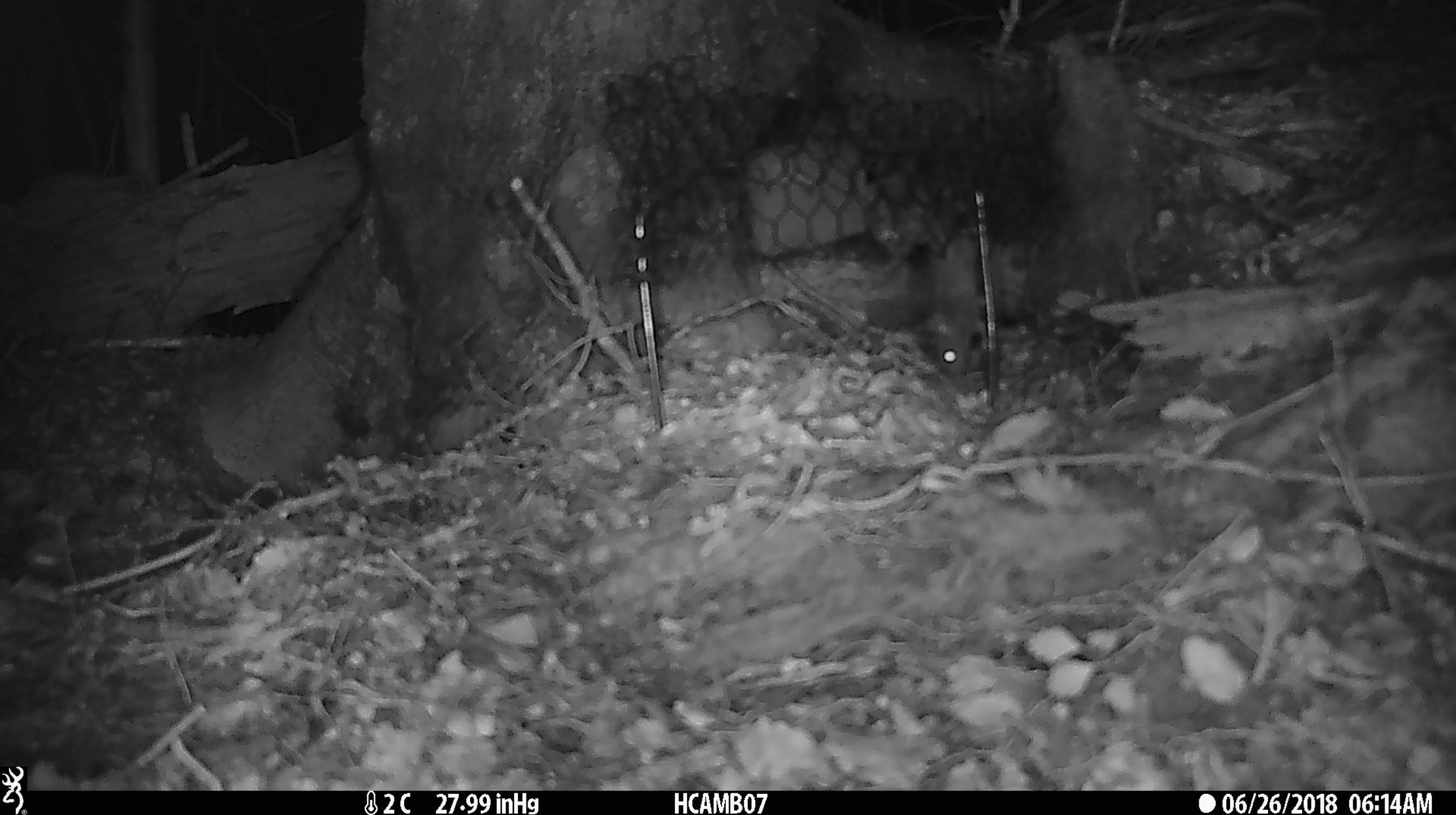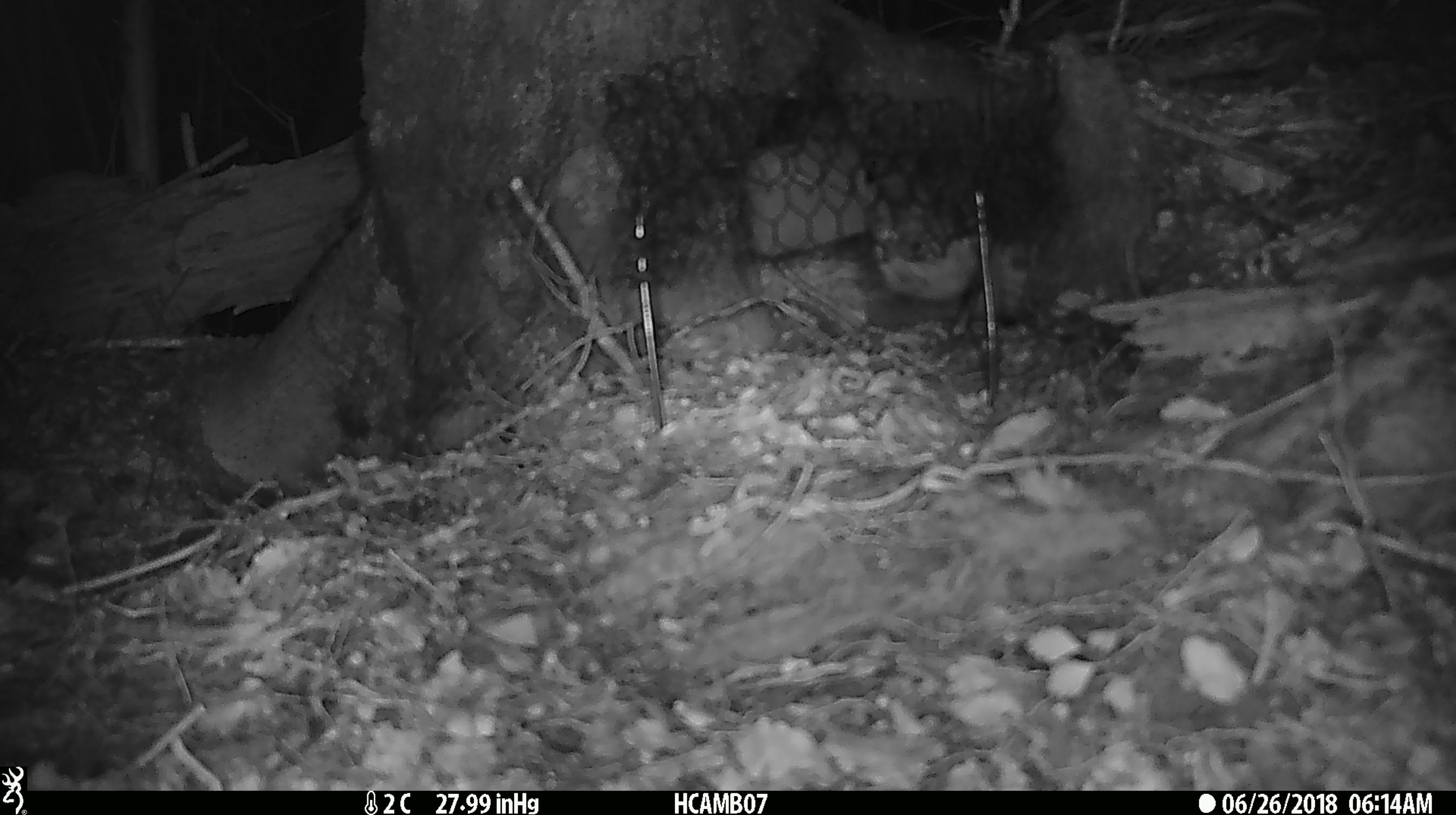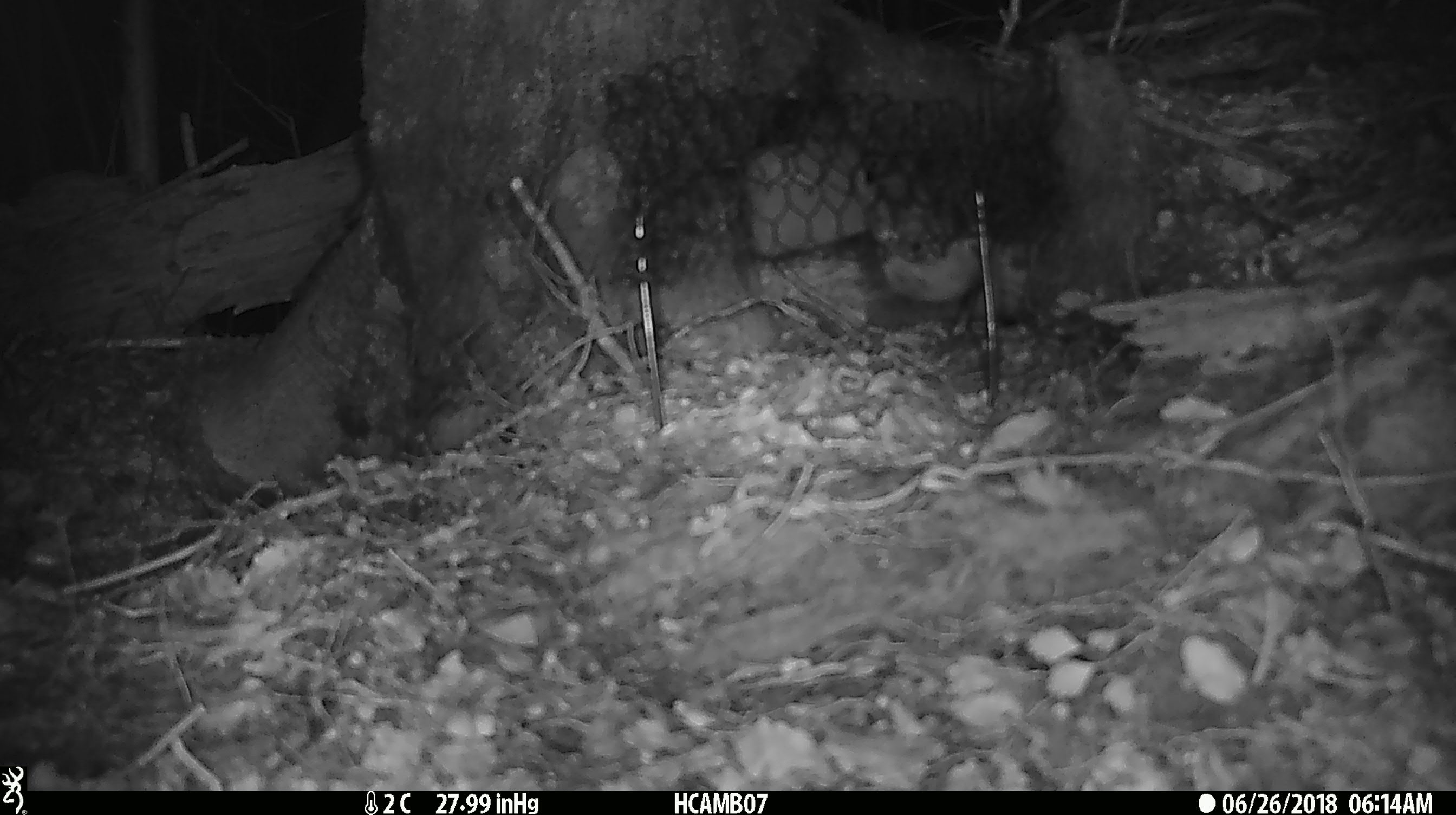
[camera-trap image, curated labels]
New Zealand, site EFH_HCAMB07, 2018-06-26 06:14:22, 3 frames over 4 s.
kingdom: Animalia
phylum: Chordata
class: Mammalia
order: Rodentia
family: Muridae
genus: Mus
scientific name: Mus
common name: mouse